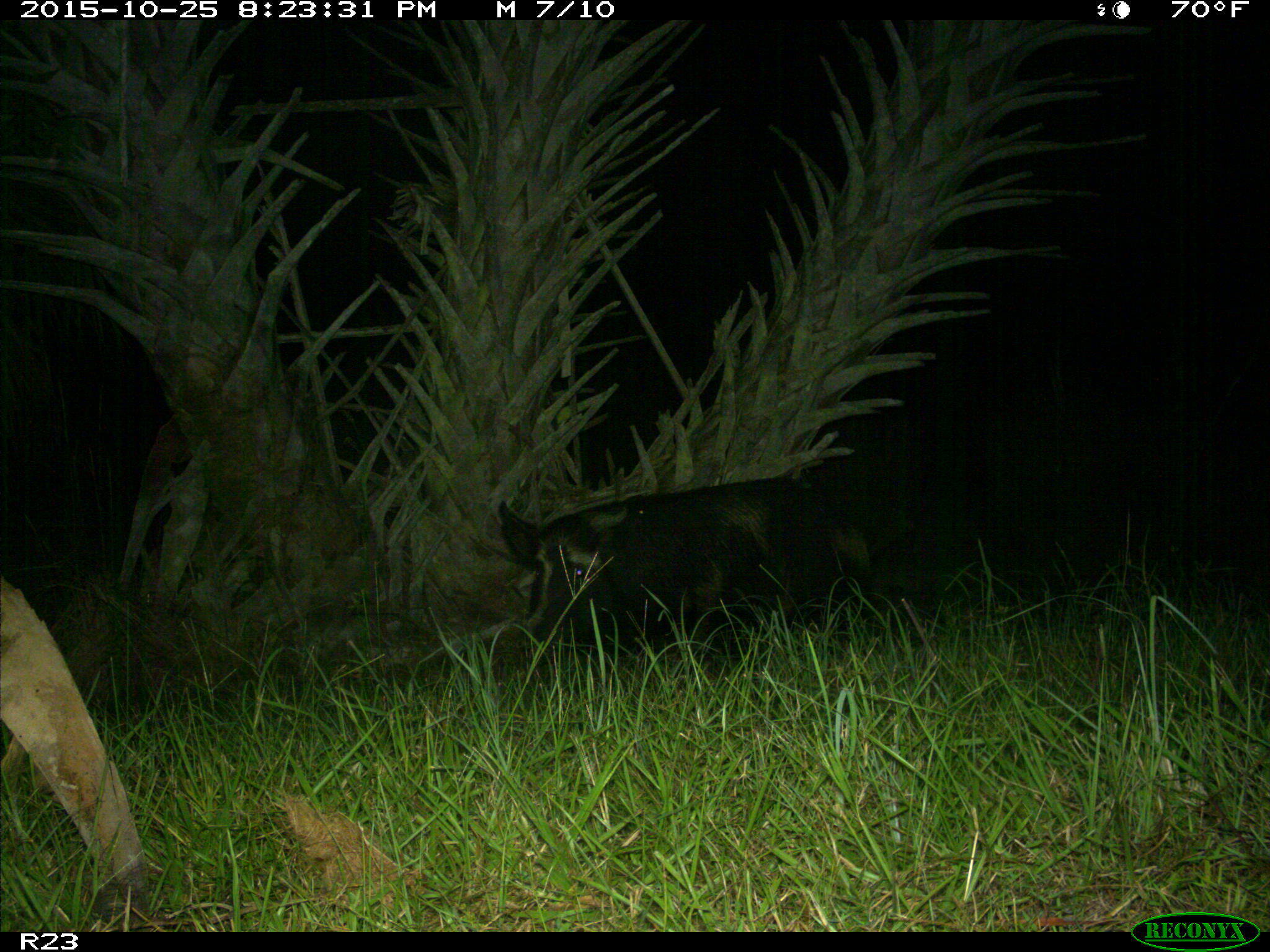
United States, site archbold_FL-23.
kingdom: Animalia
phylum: Chordata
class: Mammalia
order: Artiodactyla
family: Suidae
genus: Sus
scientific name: Sus scrofa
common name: wild boar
Sus scrofa (wild boar).